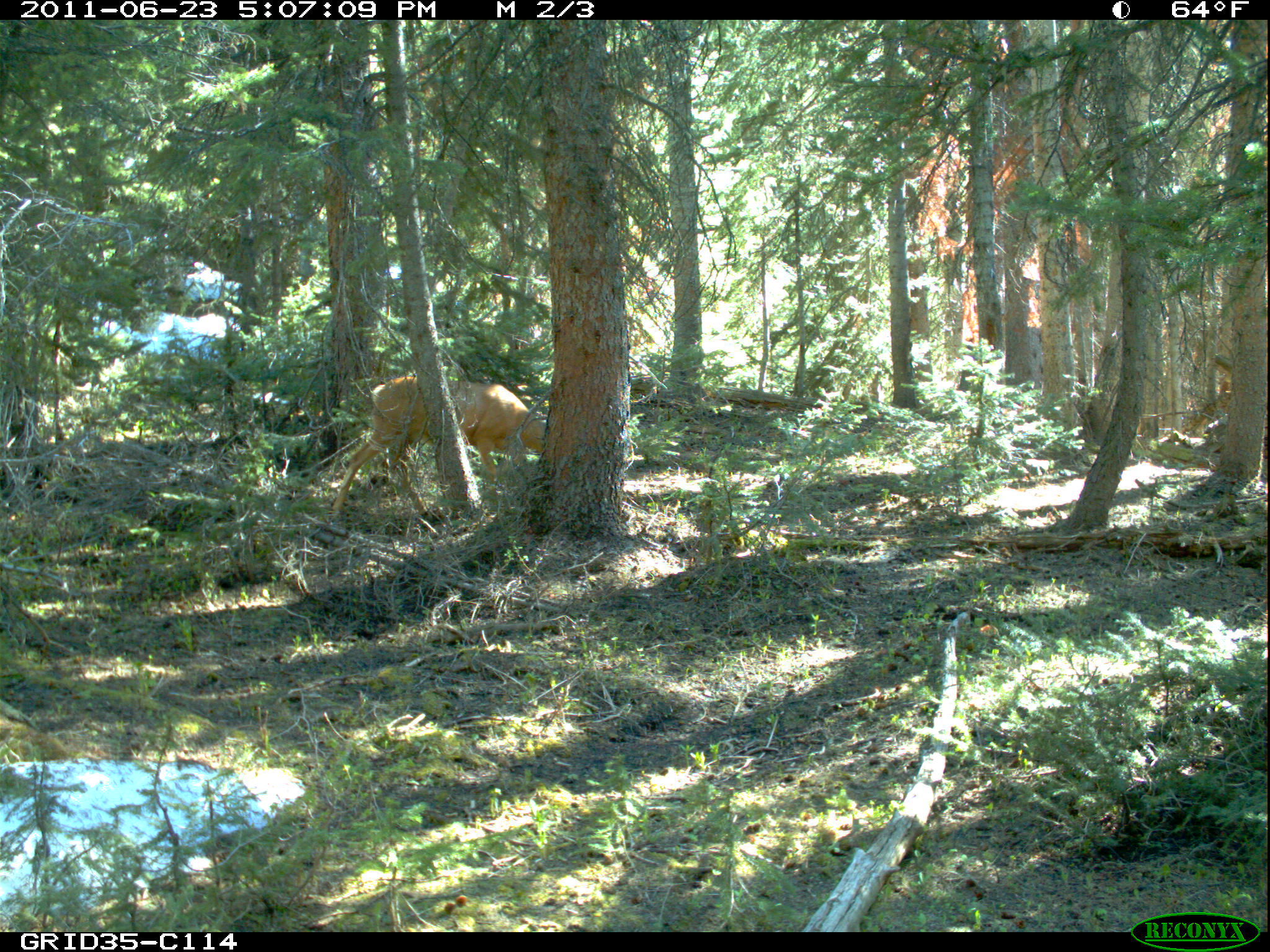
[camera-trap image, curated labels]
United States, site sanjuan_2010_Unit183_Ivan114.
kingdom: Animalia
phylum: Chordata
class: Mammalia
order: Artiodactyla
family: Cervidae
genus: Odocoileus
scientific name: Odocoileus hemionus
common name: mule deer